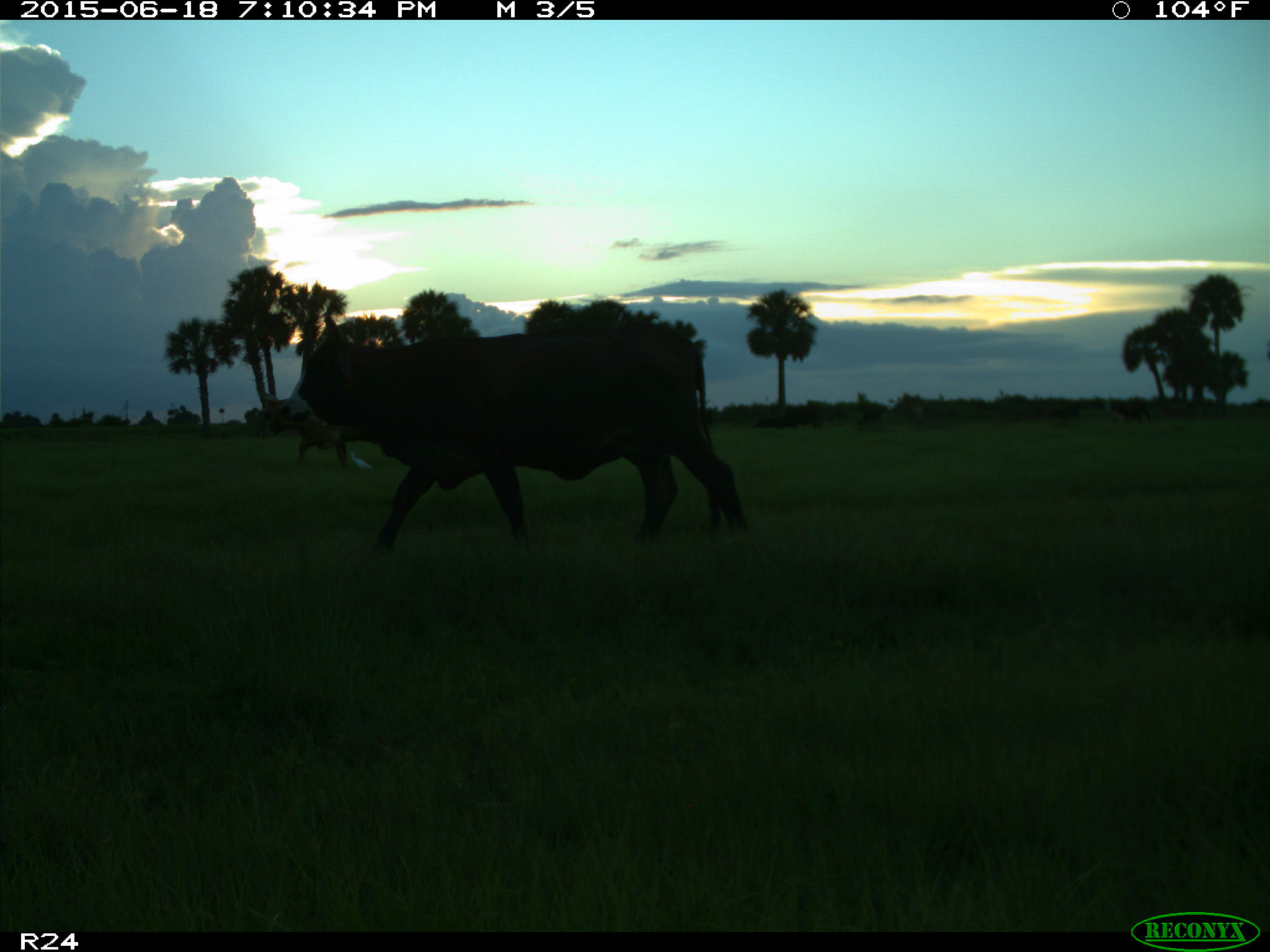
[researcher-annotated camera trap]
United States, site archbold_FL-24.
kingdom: Animalia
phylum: Chordata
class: Mammalia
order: Artiodactyla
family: Bovidae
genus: Bos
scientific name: Bos taurus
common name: domestic cow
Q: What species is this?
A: Bos taurus (domestic cow).